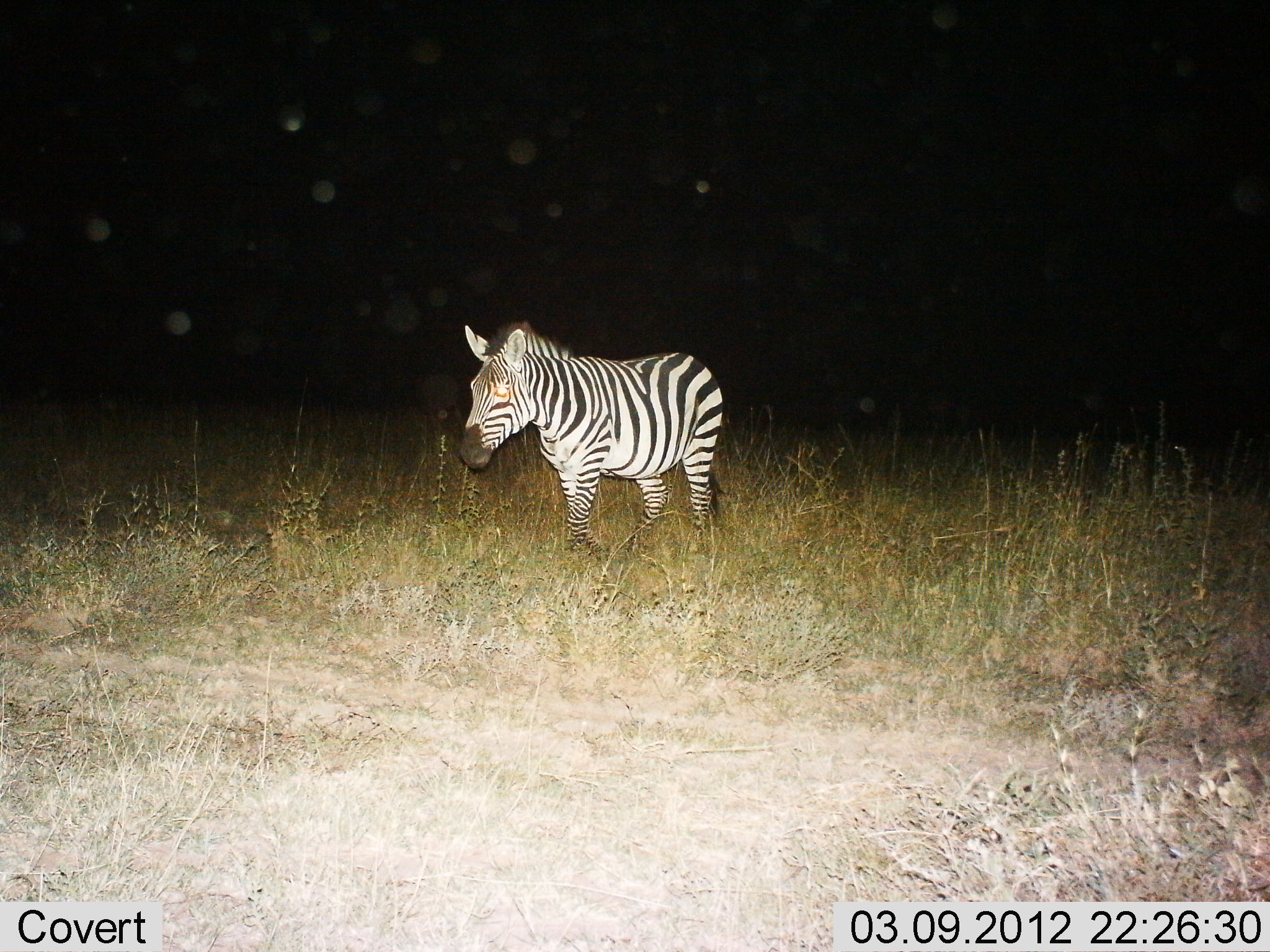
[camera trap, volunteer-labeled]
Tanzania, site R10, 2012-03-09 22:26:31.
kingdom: Animalia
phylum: Chordata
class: Mammalia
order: Perissodactyla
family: Equidae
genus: Equus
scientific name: Equus quagga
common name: plains zebra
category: zebra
Zebra (plains zebra) (Equus quagga), count 1. Behavior (volunteer vote fractions): standing 53%, resting 0%, moving 47%, interacting 0%. Young present (vote fraction): 0%. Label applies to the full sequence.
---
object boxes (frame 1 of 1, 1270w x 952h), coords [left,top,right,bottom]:
animal: [452,323,735,540]